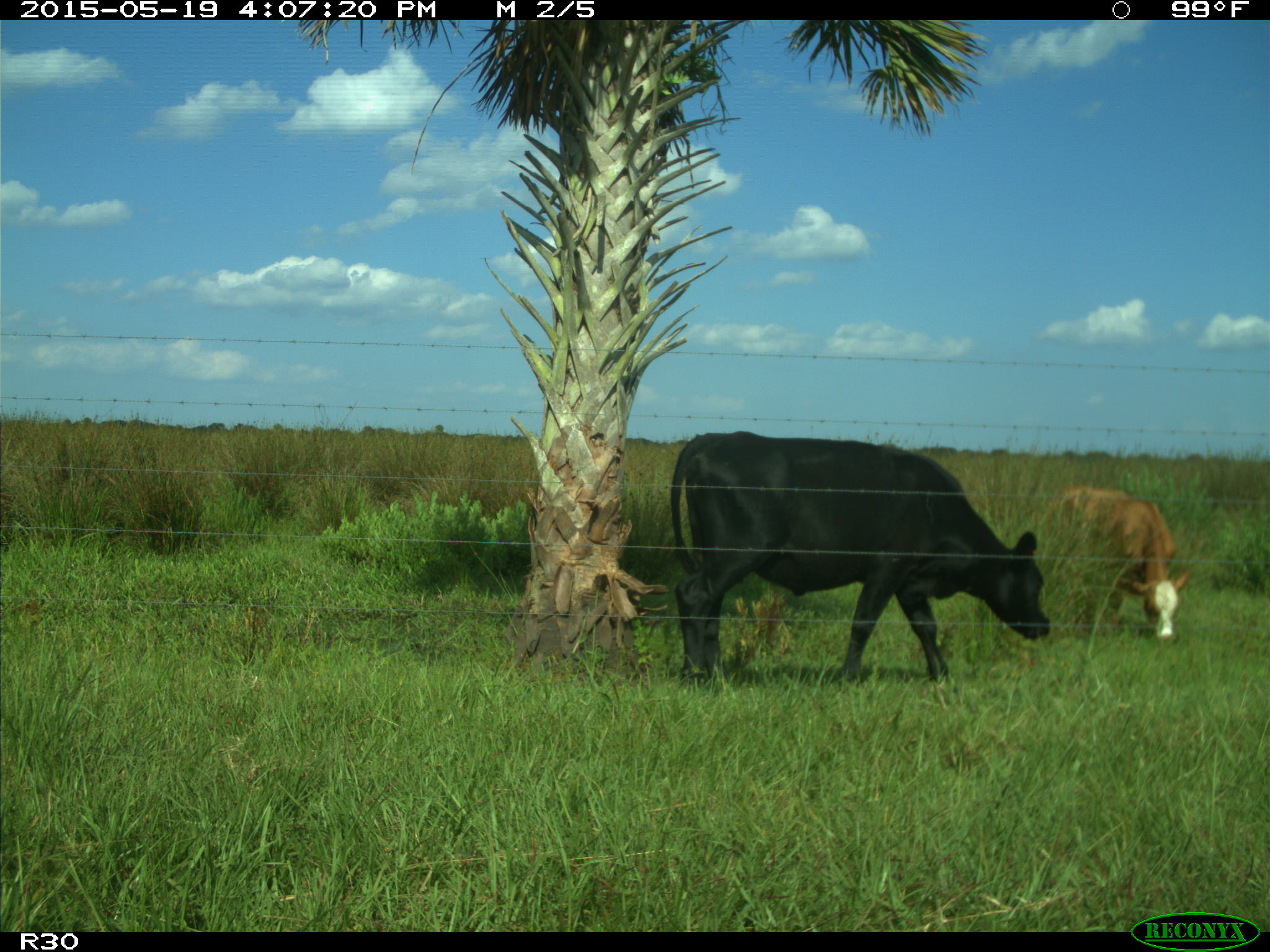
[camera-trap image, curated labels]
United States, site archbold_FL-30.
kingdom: Animalia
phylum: Chordata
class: Mammalia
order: Artiodactyla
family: Bovidae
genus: Bos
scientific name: Bos taurus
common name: domestic cow